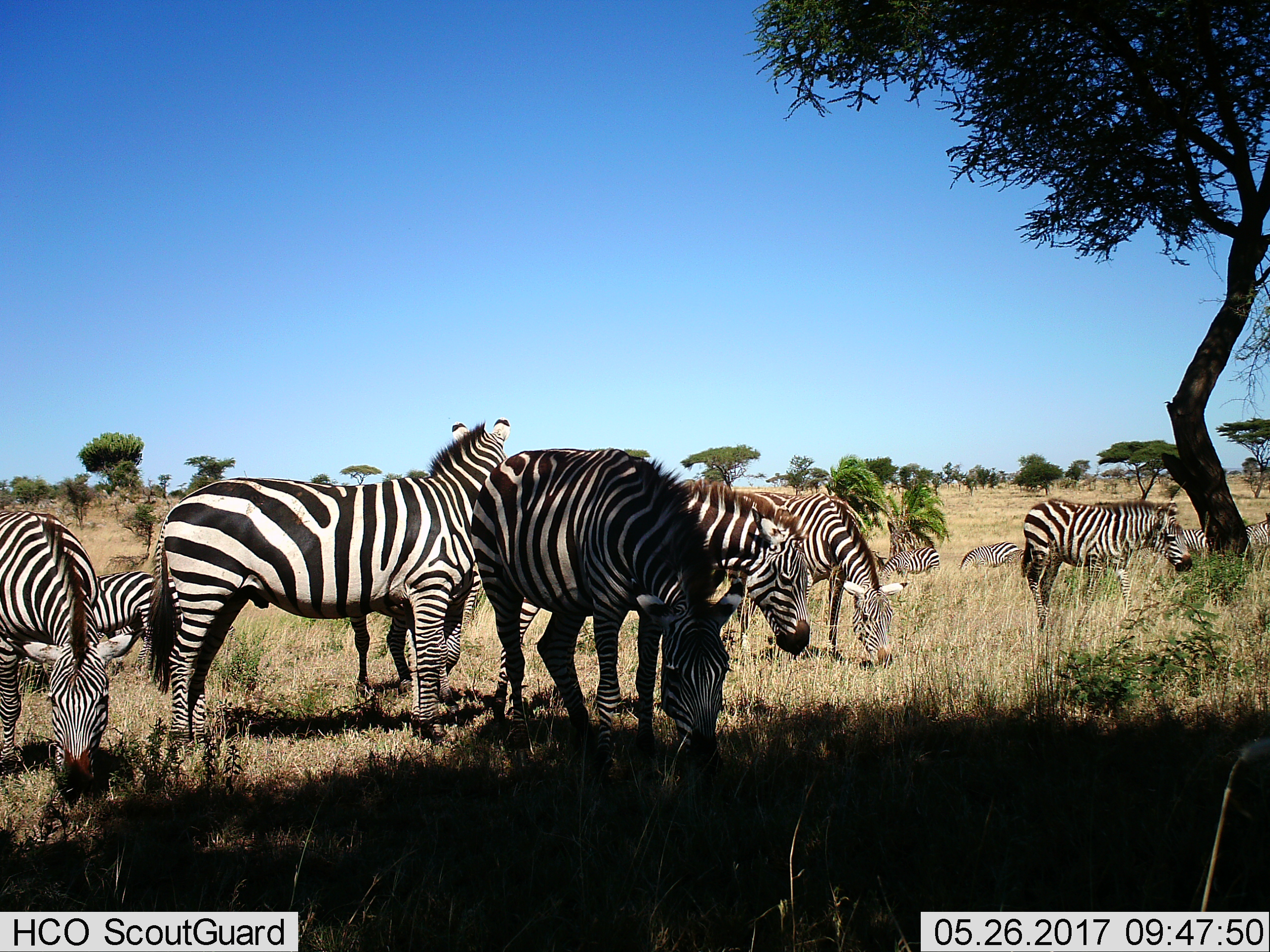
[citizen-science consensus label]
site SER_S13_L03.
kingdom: Animalia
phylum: Chordata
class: Mammalia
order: Perissodactyla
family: Equidae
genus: Equus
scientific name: Equus quagga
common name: plains zebra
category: zebraplains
Zebraplains (plains zebra) (Equus quagga), count 11-50. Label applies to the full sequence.